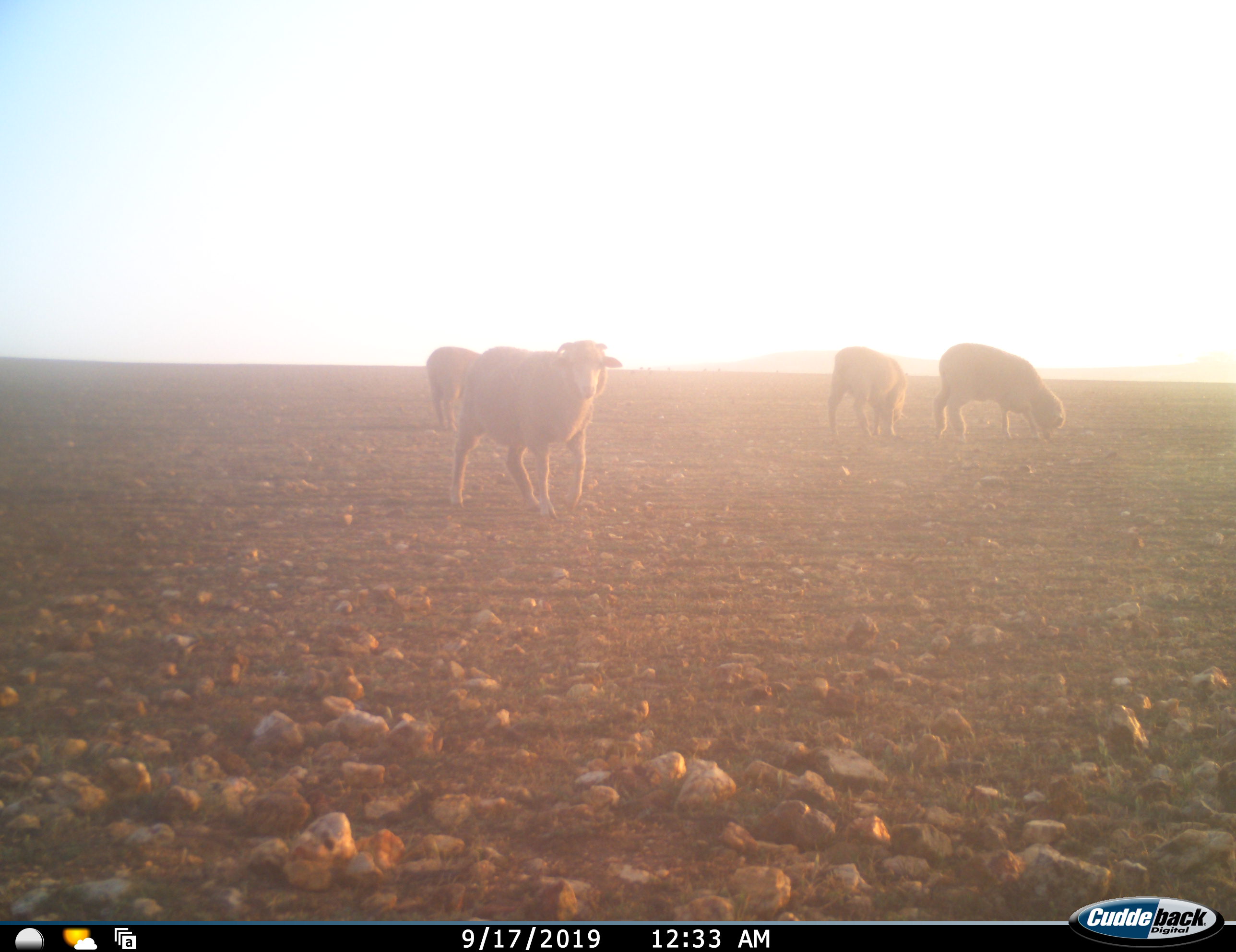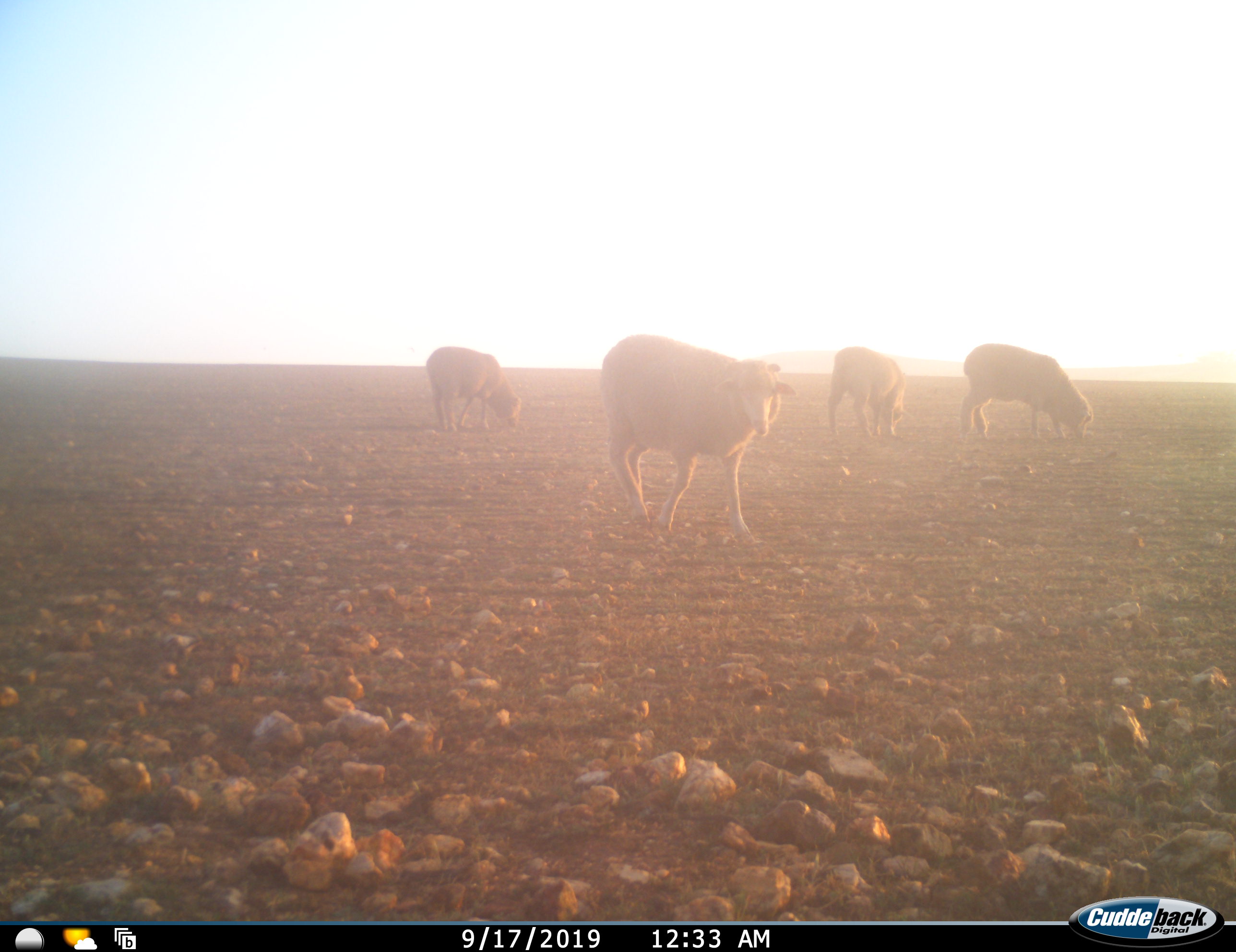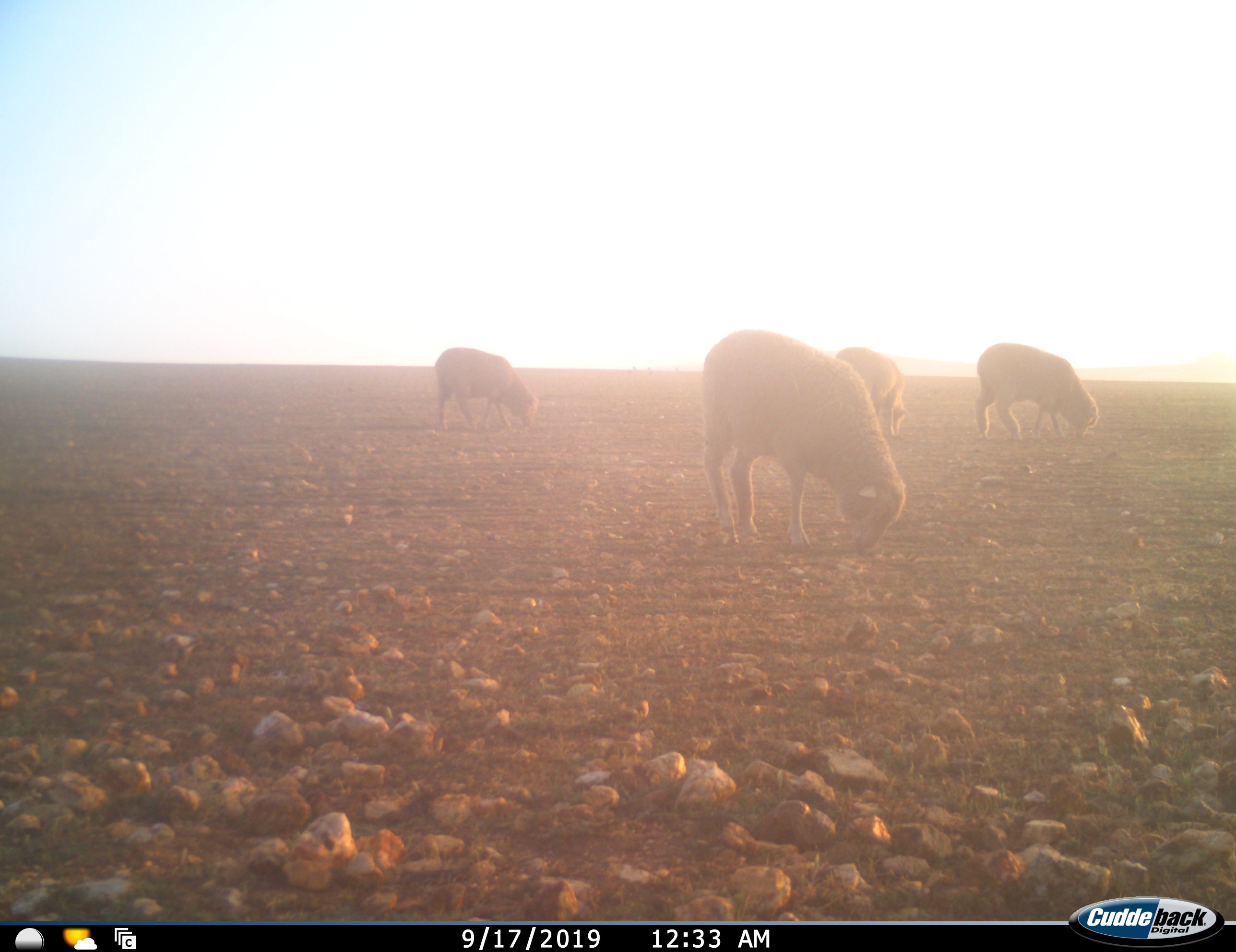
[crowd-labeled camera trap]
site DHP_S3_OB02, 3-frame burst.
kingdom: Animalia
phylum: Chordata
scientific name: Vertebrata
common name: domestic animal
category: domesticanimal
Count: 4.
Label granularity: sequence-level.